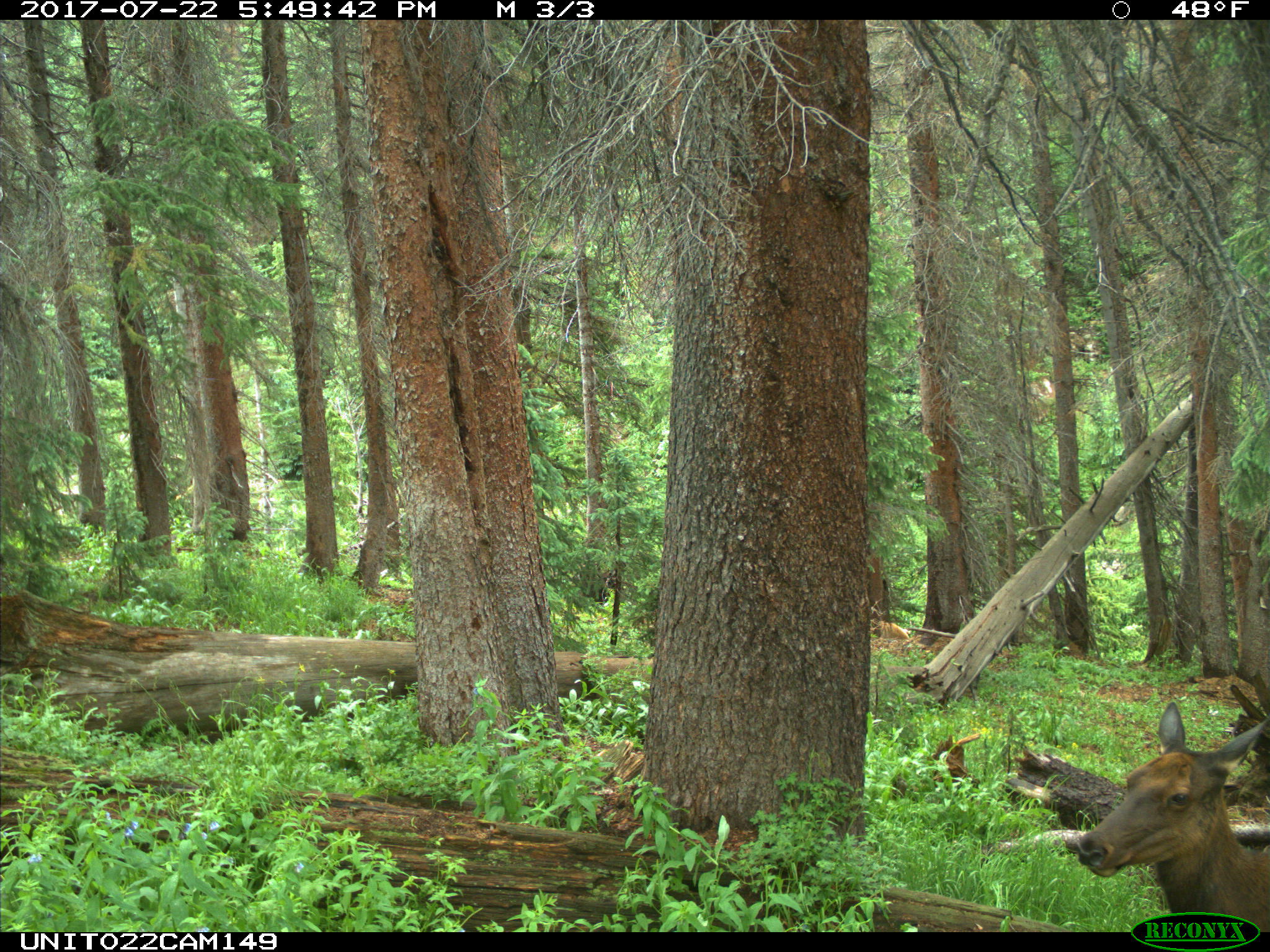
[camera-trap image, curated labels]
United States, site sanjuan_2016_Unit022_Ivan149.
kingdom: Animalia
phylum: Chordata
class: Mammalia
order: Artiodactyla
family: Cervidae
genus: Cervus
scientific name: Cervus elaphus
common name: red deer